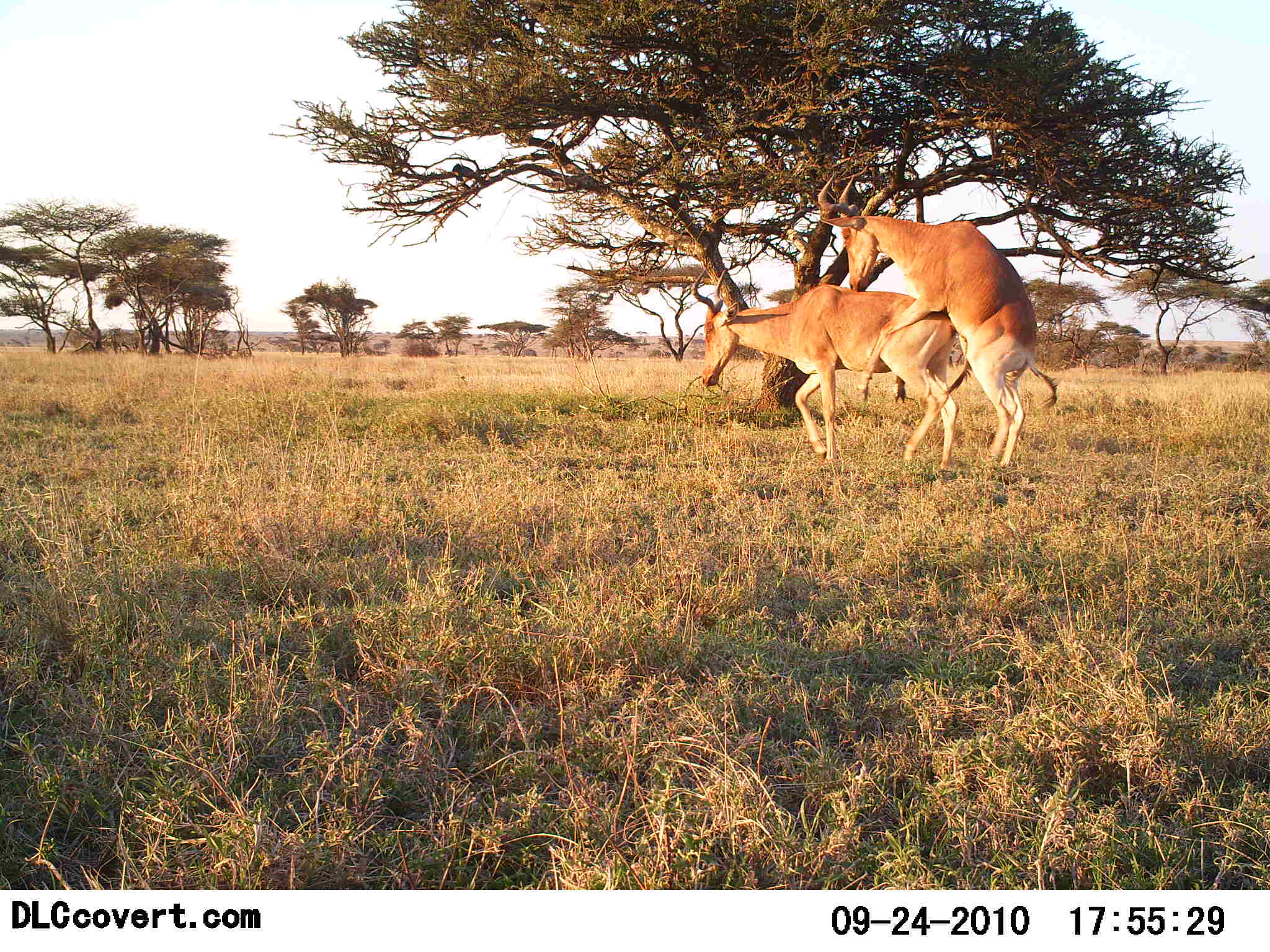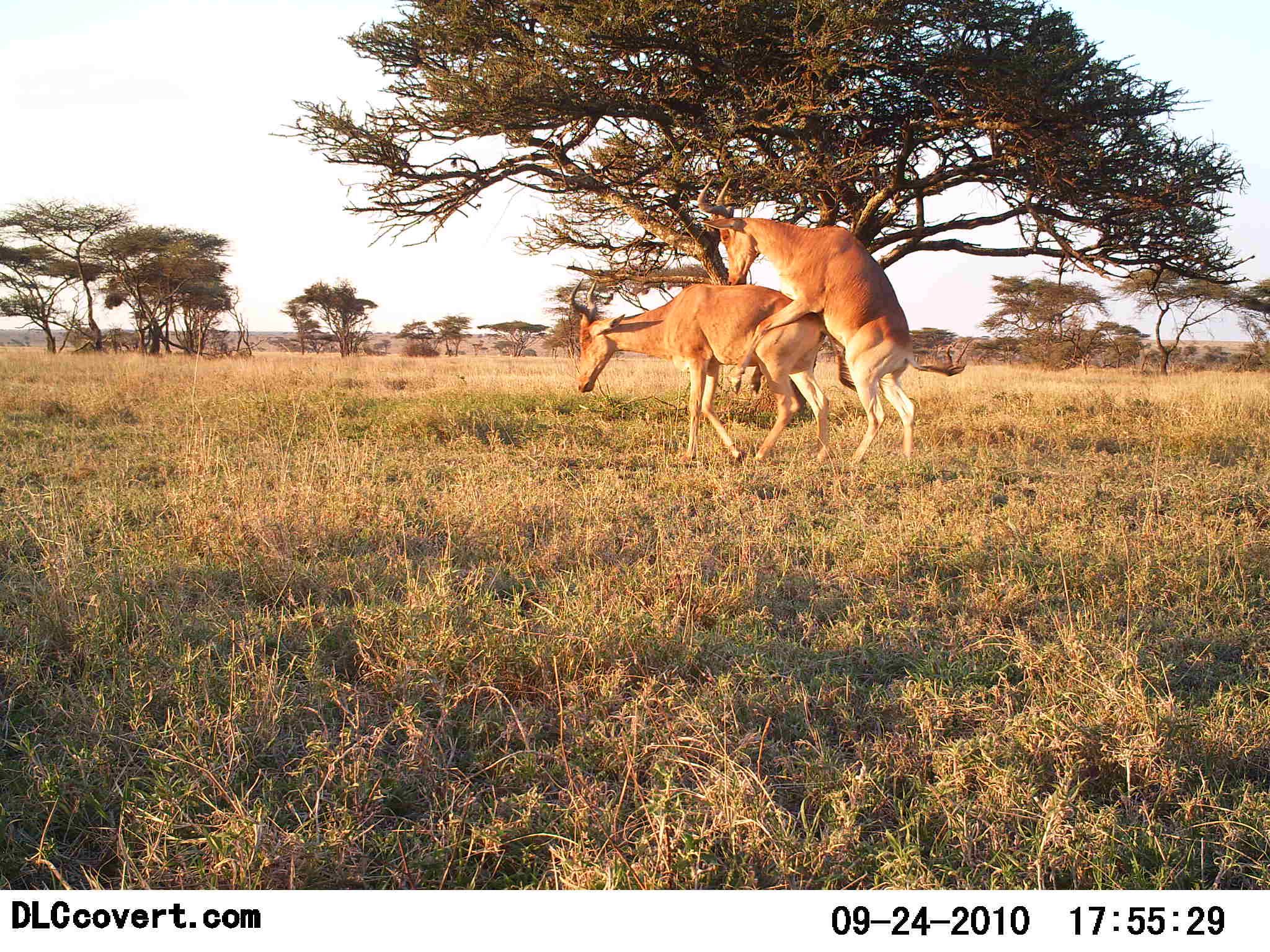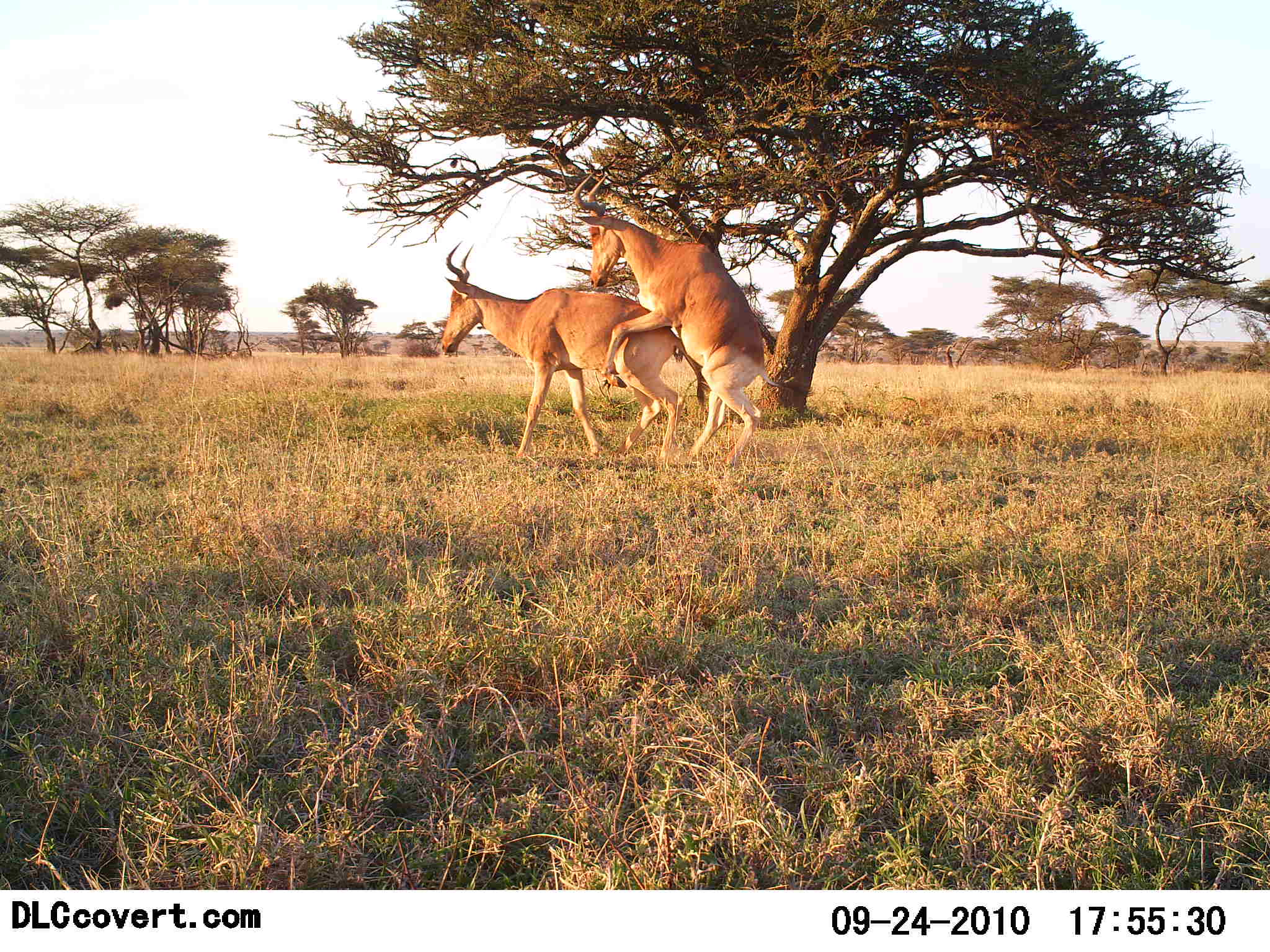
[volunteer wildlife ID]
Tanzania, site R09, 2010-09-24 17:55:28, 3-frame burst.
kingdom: Animalia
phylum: Chordata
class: Mammalia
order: Artiodactyla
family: Bovidae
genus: Alcelaphus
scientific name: Alcelaphus buselaphus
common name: hartebeest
Hartebeest (Alcelaphus buselaphus), count 2. Behavior (volunteer vote fractions): standing 0%, resting 0%, moving 10%, interacting 100%. Young present (vote fraction): 0%. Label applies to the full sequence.